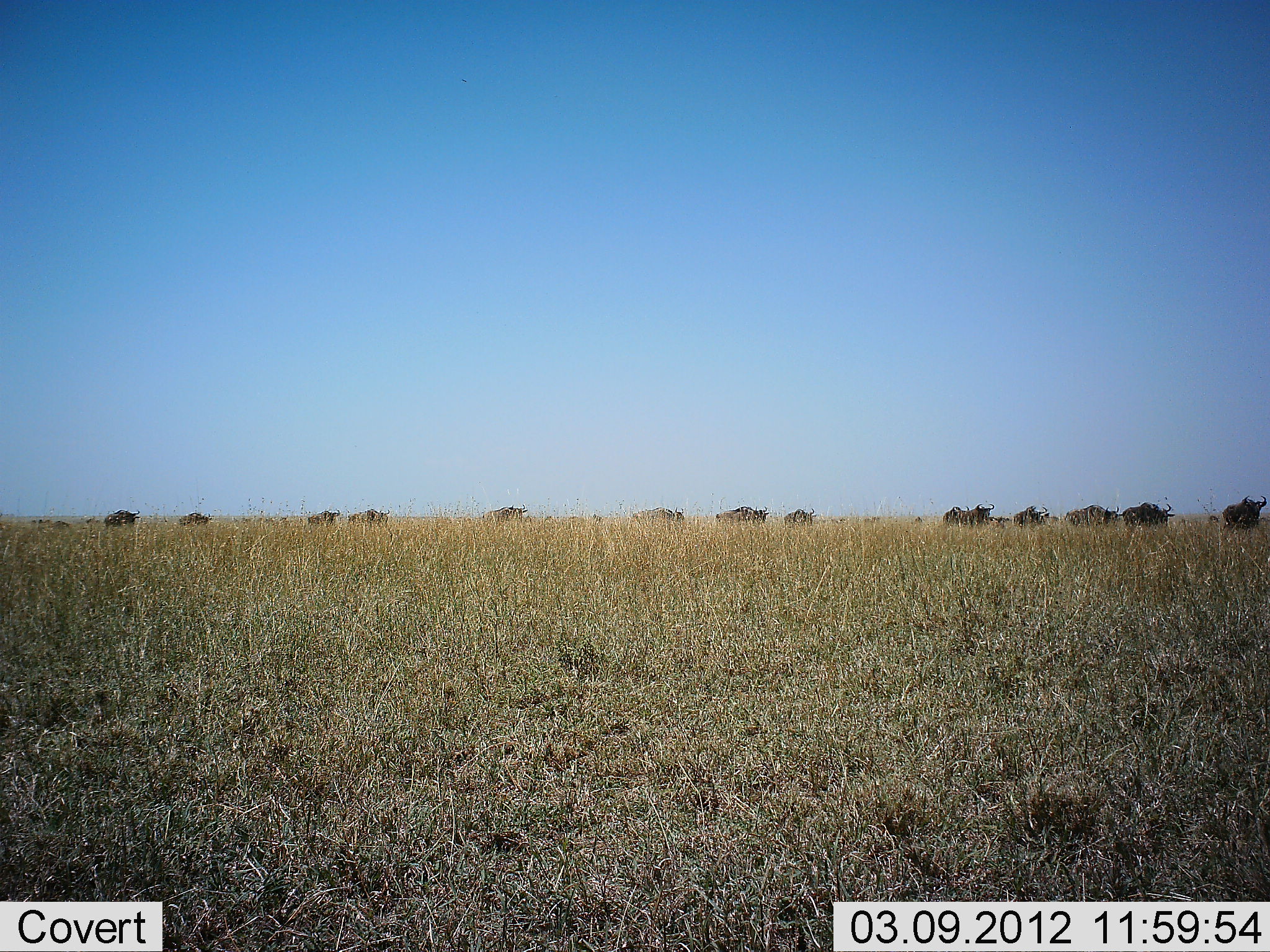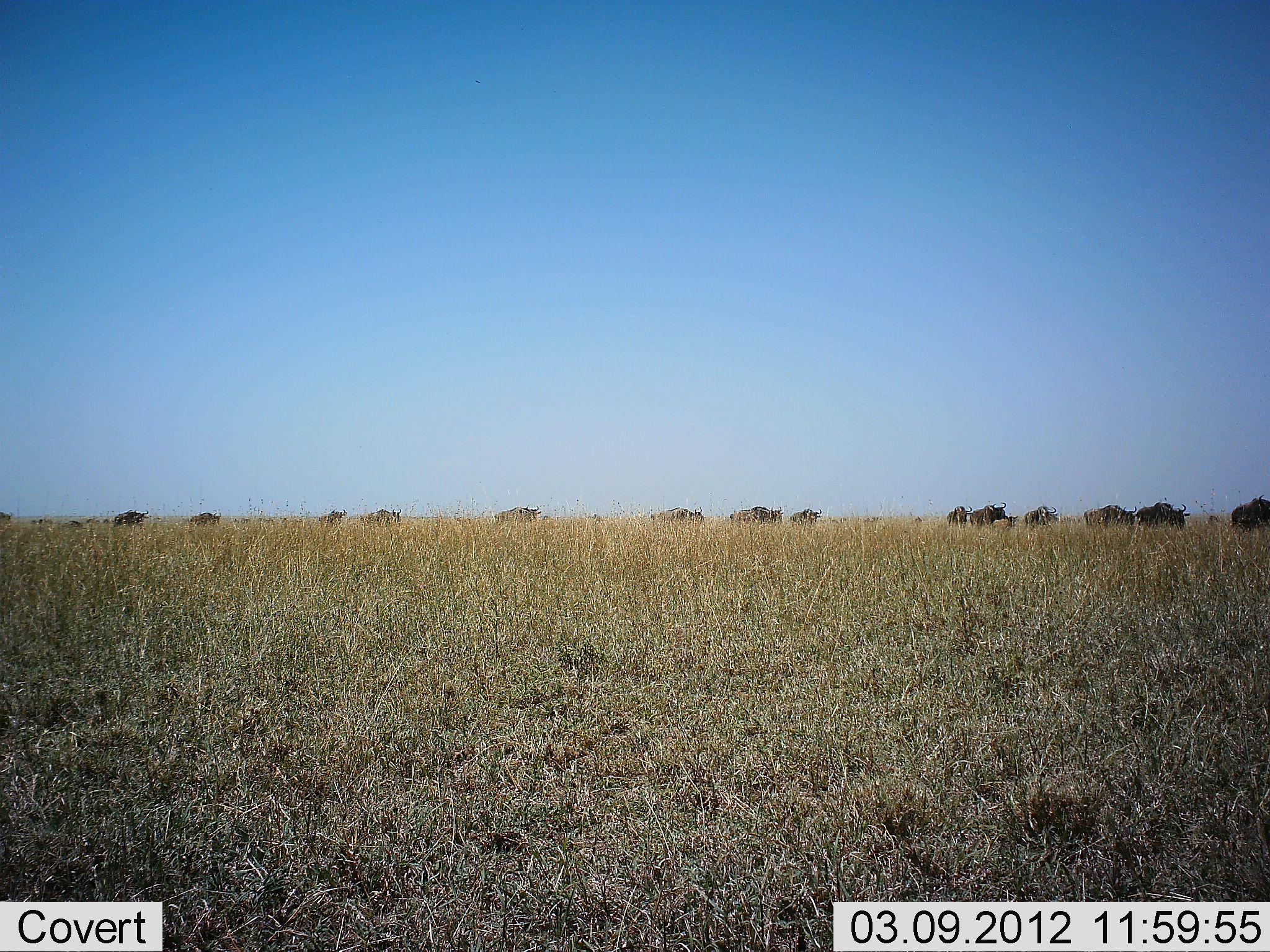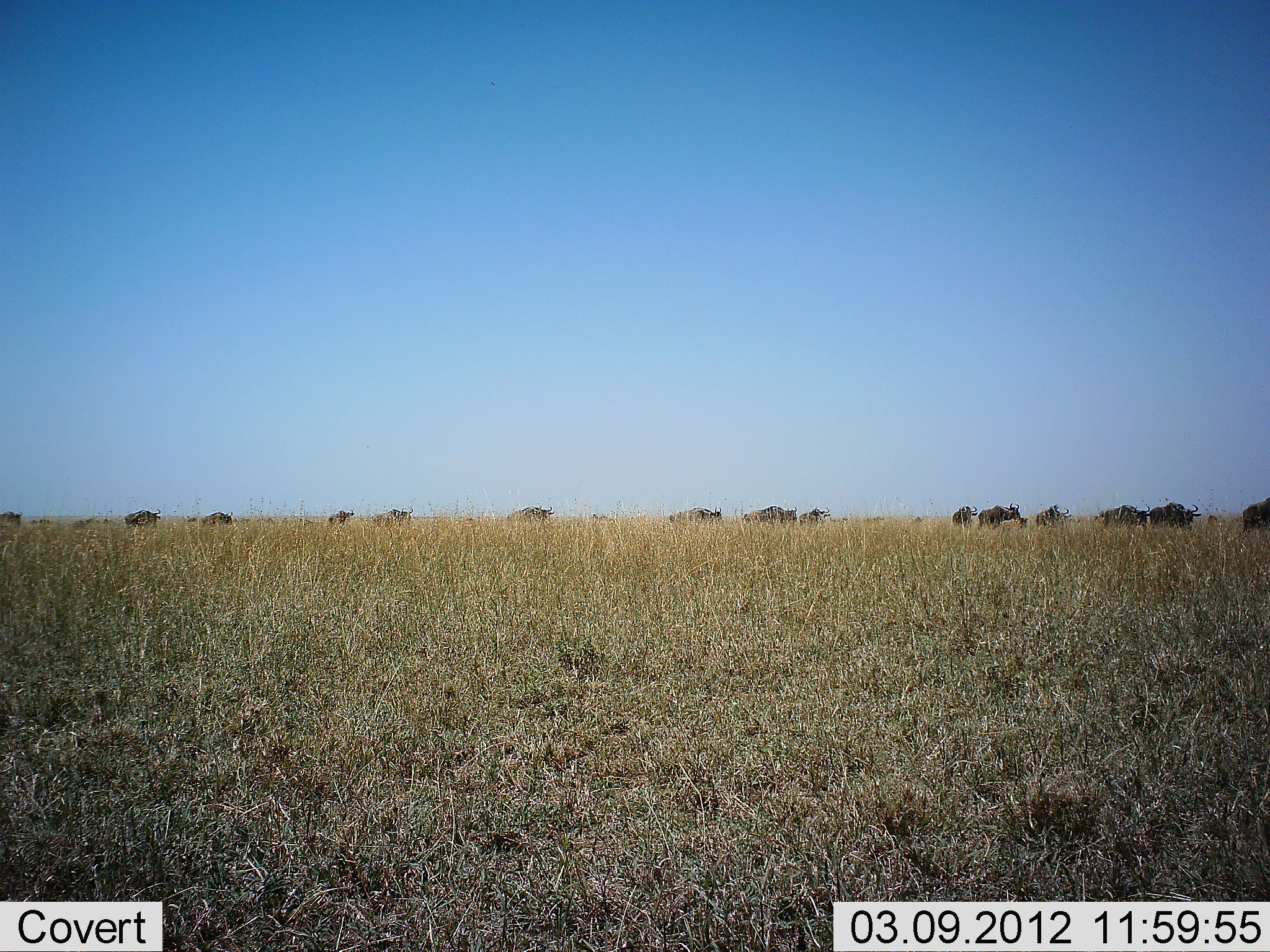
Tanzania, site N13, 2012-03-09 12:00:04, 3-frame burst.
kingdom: Animalia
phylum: Chordata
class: Mammalia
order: Artiodactyla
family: Bovidae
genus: Connochaetes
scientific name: Connochaetes taurinus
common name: blue wildebeest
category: wildebeest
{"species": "wildebeest (blue wildebeest) (Connochaetes taurinus)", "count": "11-50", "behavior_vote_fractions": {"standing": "6%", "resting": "0%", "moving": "100%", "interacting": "0%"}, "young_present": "12%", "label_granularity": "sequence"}